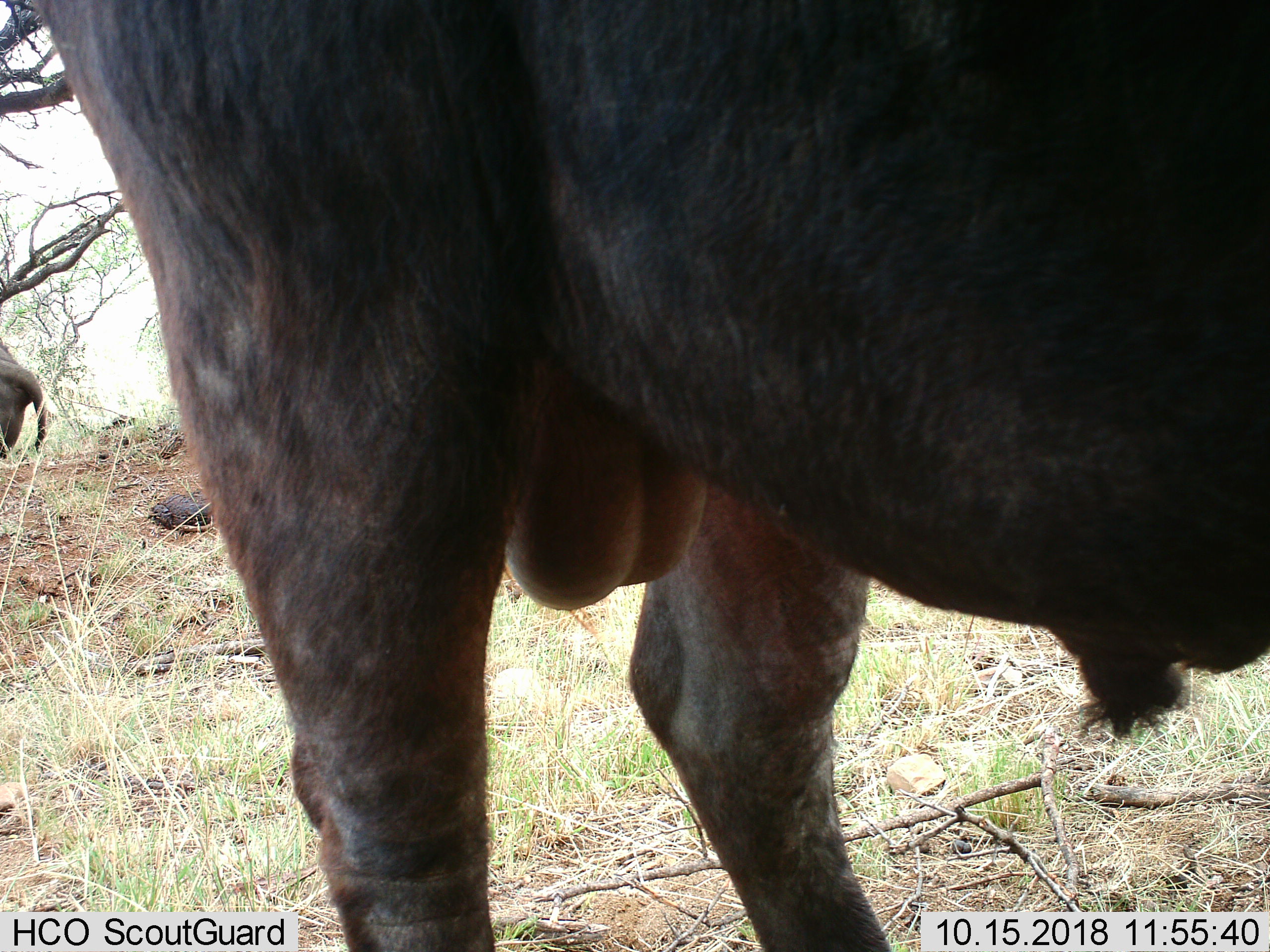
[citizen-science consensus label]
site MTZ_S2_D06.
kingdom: Animalia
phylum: Chordata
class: Mammalia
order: Artiodactyla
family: Bovidae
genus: Syncerus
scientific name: Syncerus caffer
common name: african buffalo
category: buffalo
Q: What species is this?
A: Buffalo (african buffalo) (Syncerus caffer).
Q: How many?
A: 2.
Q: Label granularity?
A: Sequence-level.